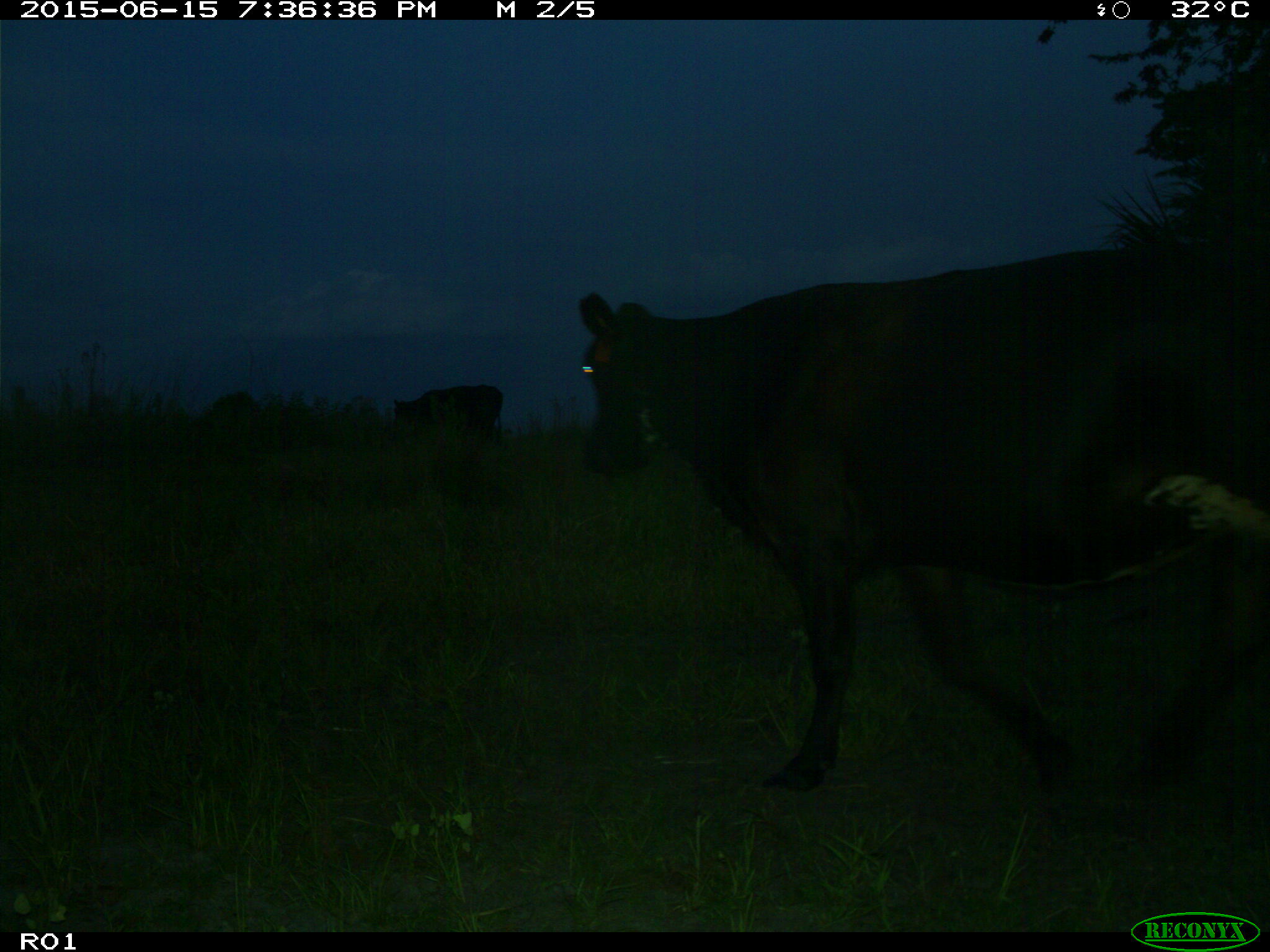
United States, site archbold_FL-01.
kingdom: Animalia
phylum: Chordata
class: Mammalia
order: Artiodactyla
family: Bovidae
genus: Bos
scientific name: Bos taurus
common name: domestic cow